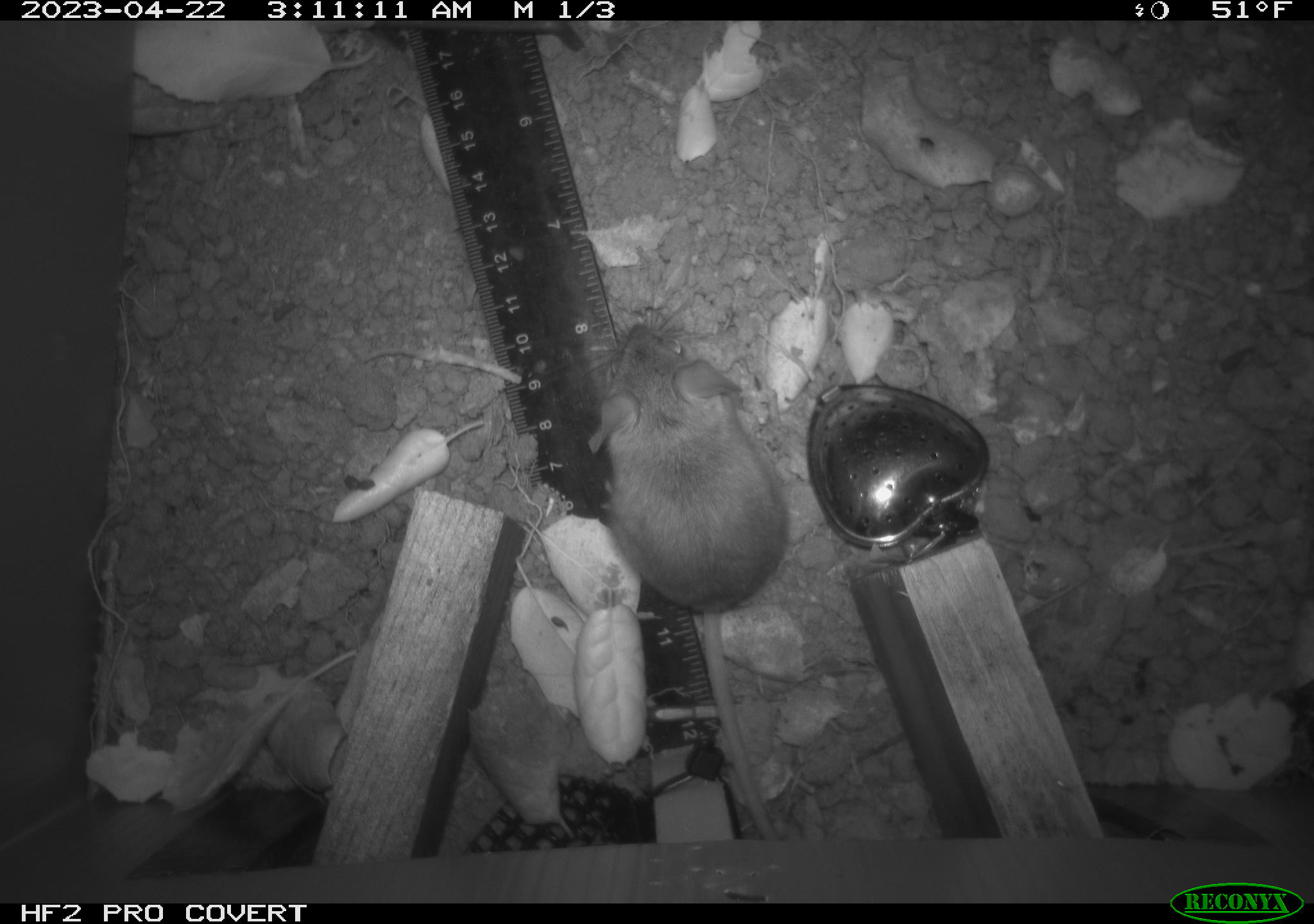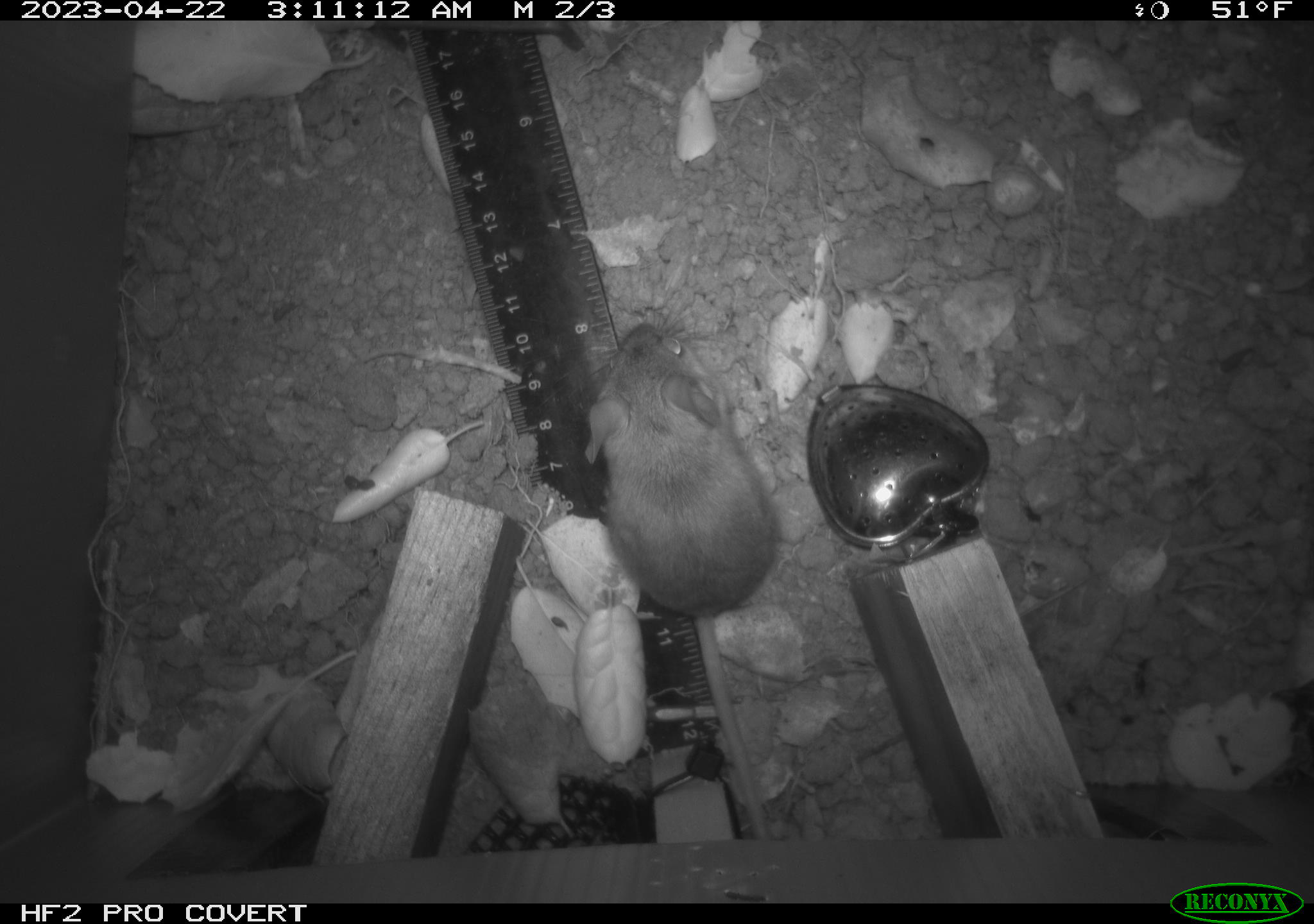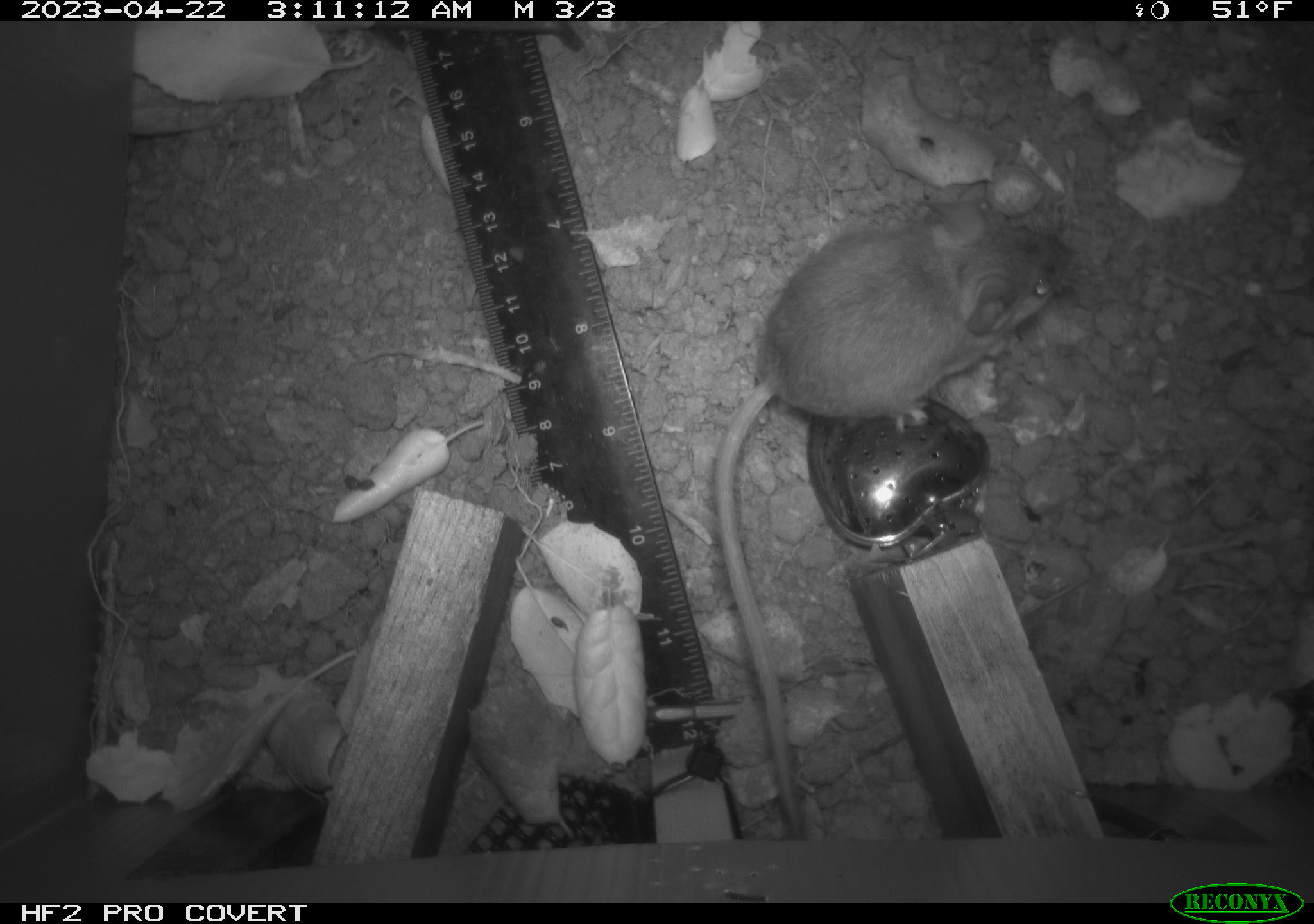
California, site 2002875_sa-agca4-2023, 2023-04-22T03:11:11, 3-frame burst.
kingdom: Animalia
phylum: Chordata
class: Mammalia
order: Rodentia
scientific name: Rodentia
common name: mouse species